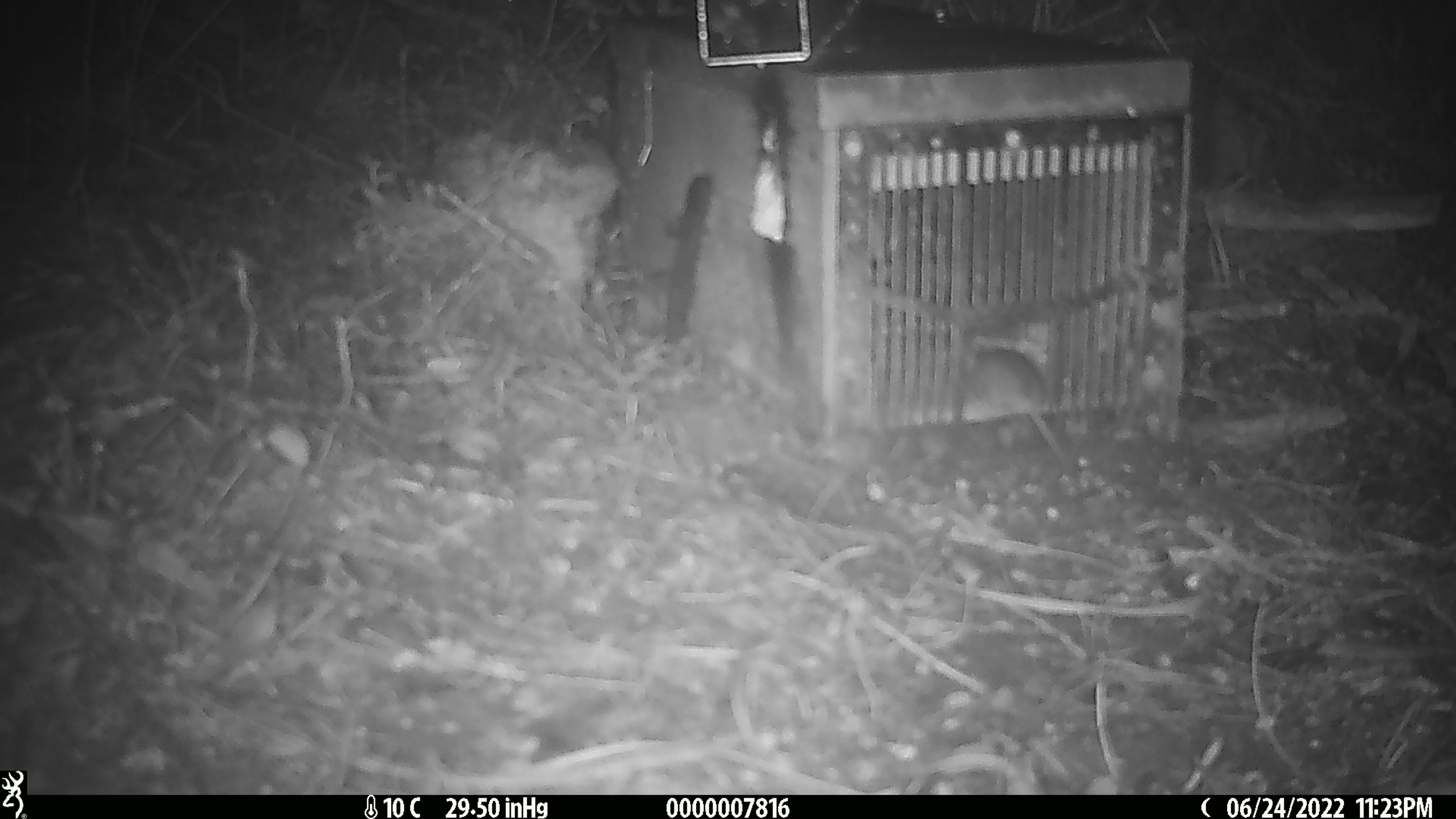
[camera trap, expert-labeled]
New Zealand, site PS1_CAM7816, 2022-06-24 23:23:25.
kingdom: Animalia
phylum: Chordata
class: Mammalia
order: Rodentia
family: Muridae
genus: Mus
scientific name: Mus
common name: mouse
Mouse (Mus).